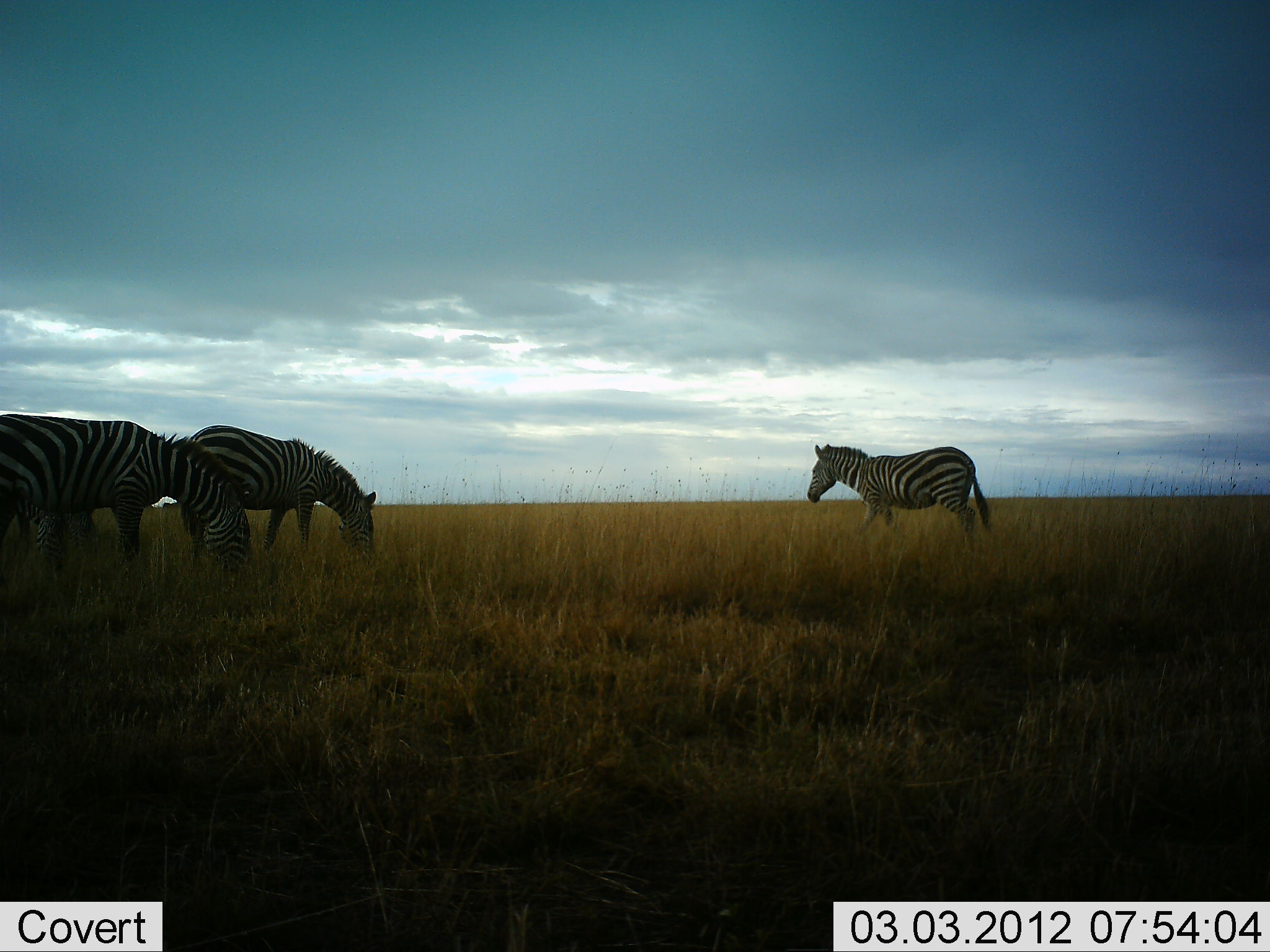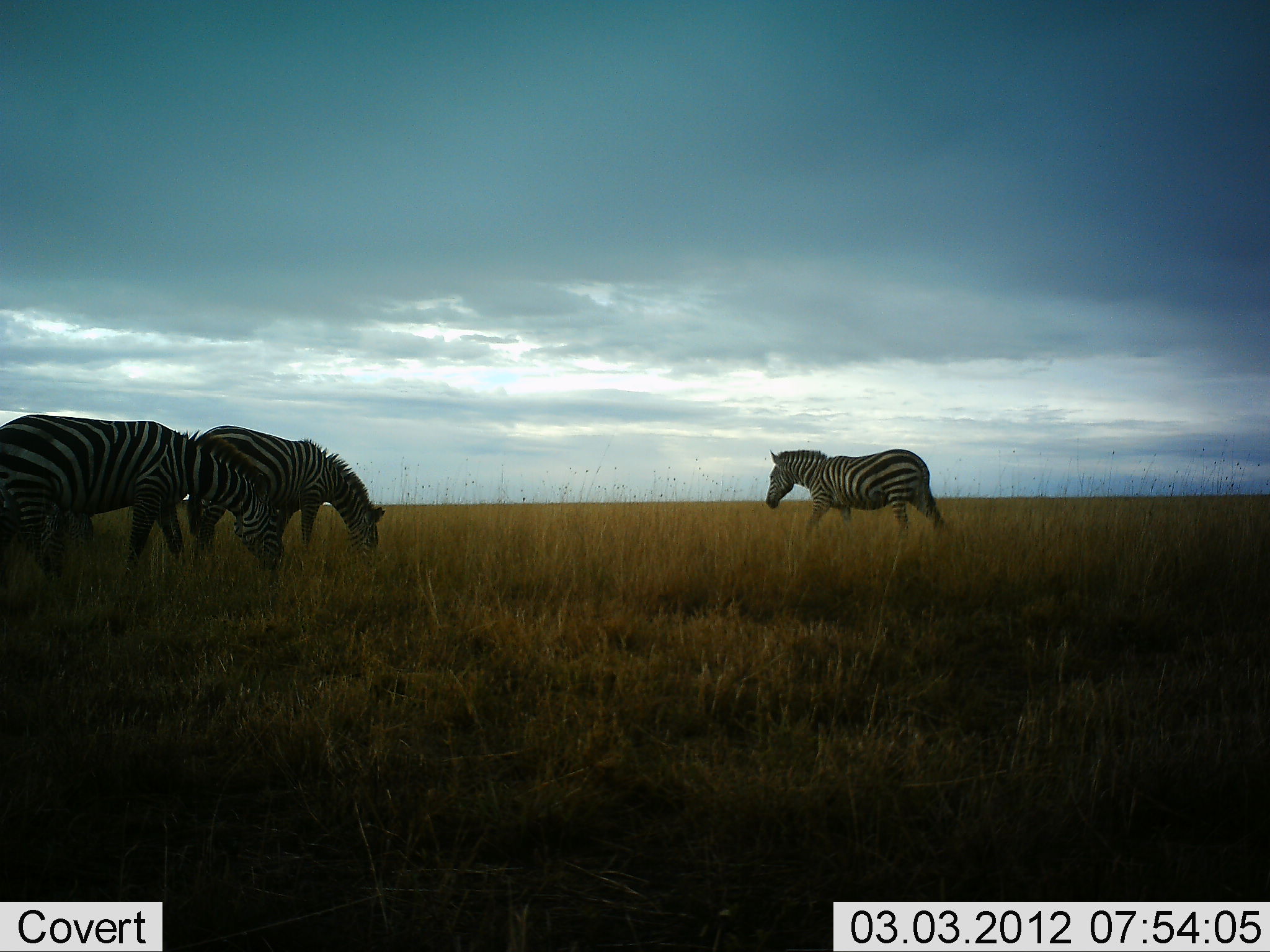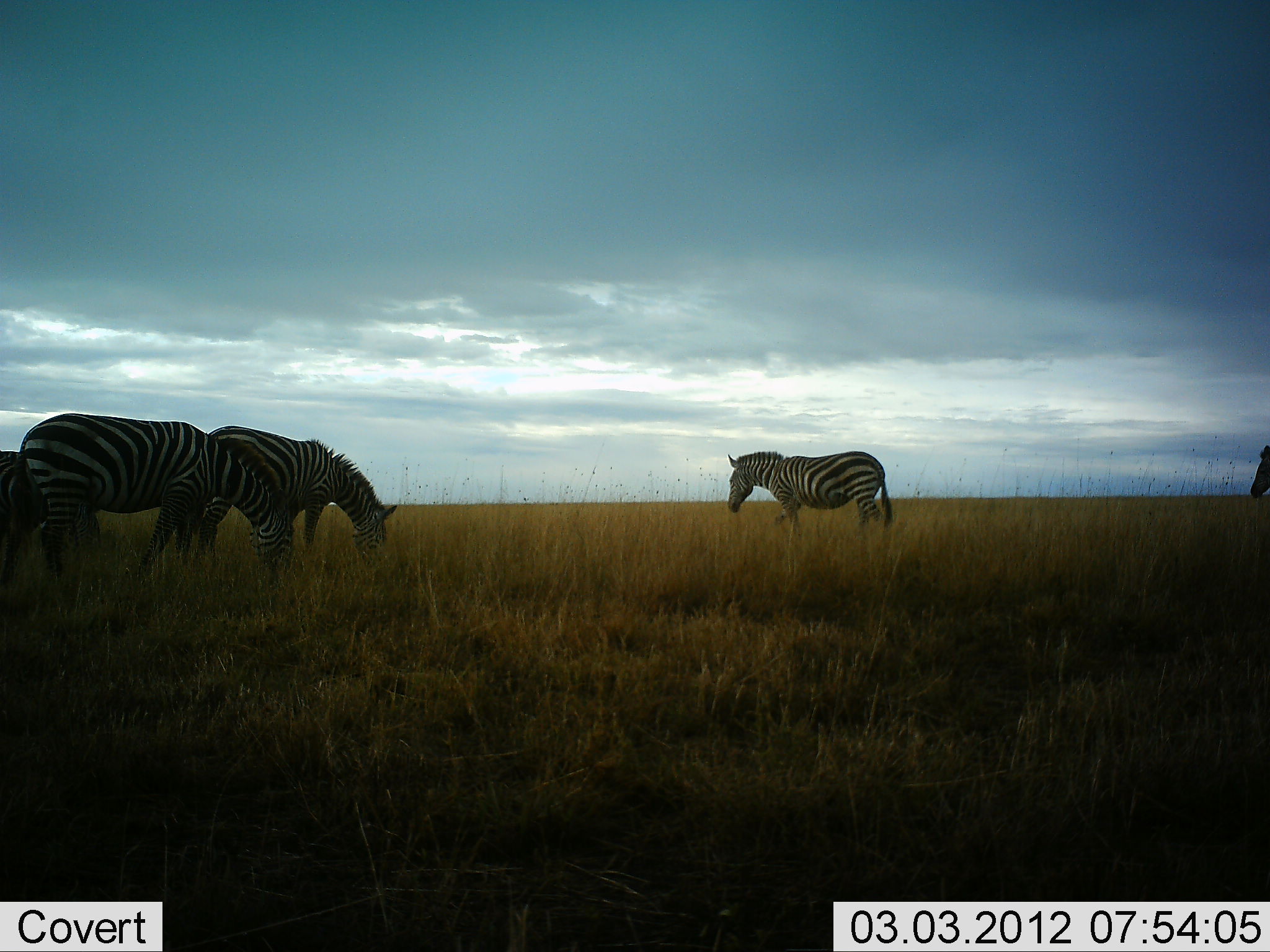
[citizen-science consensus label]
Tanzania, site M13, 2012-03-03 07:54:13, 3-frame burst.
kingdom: Animalia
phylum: Chordata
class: Mammalia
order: Perissodactyla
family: Equidae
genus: Equus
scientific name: Equus quagga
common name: plains zebra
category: zebra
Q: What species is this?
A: Zebra (plains zebra) (Equus quagga).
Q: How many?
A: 4.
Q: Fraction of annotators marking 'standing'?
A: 33%.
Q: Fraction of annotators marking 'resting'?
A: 0%.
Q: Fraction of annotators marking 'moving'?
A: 83%.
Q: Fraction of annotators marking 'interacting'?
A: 0%.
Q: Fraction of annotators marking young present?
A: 0%.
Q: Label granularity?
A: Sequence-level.